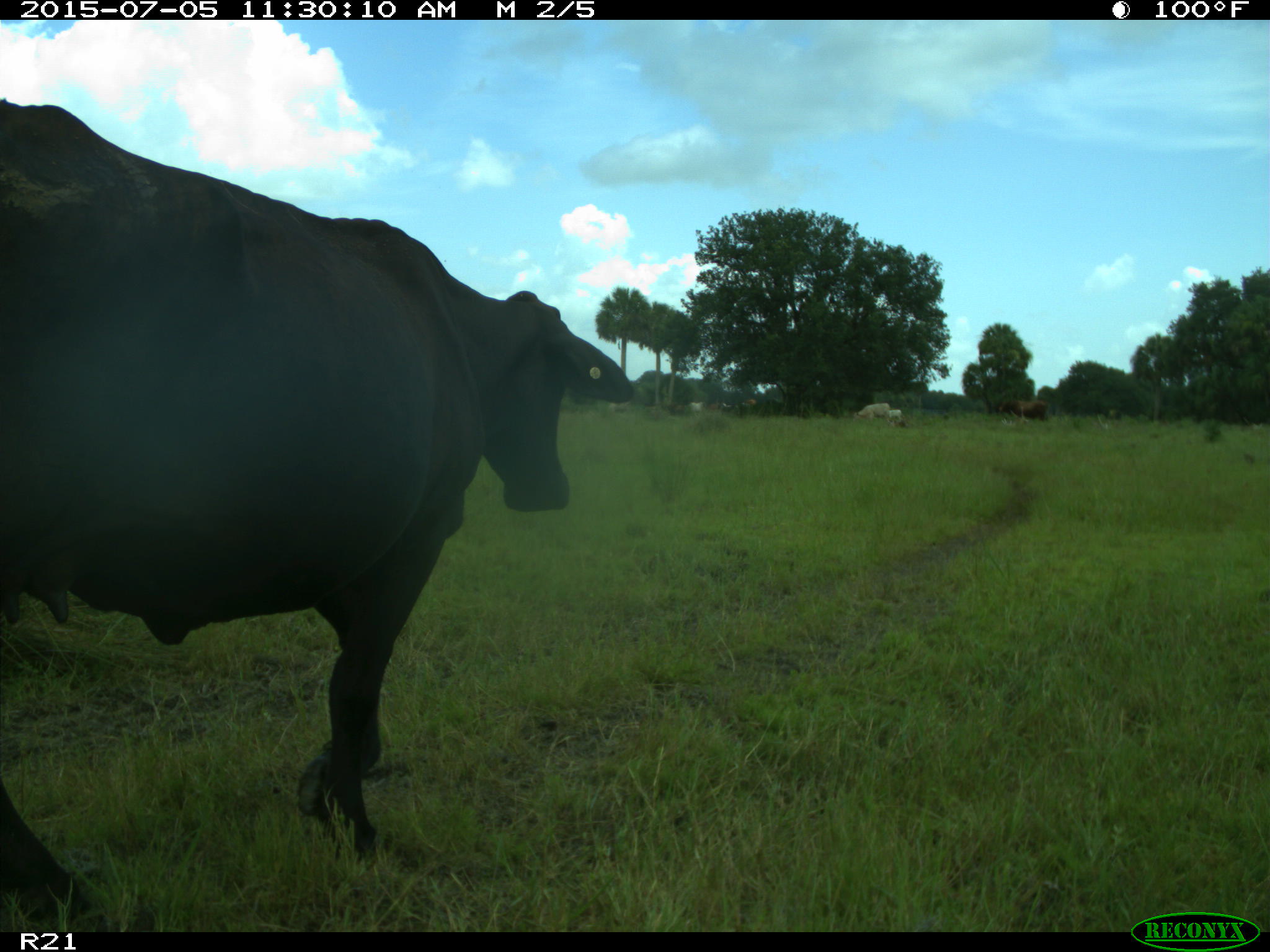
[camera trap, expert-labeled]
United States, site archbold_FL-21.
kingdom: Animalia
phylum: Chordata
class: Mammalia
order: Artiodactyla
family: Bovidae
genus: Bos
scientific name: Bos taurus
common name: domestic cow